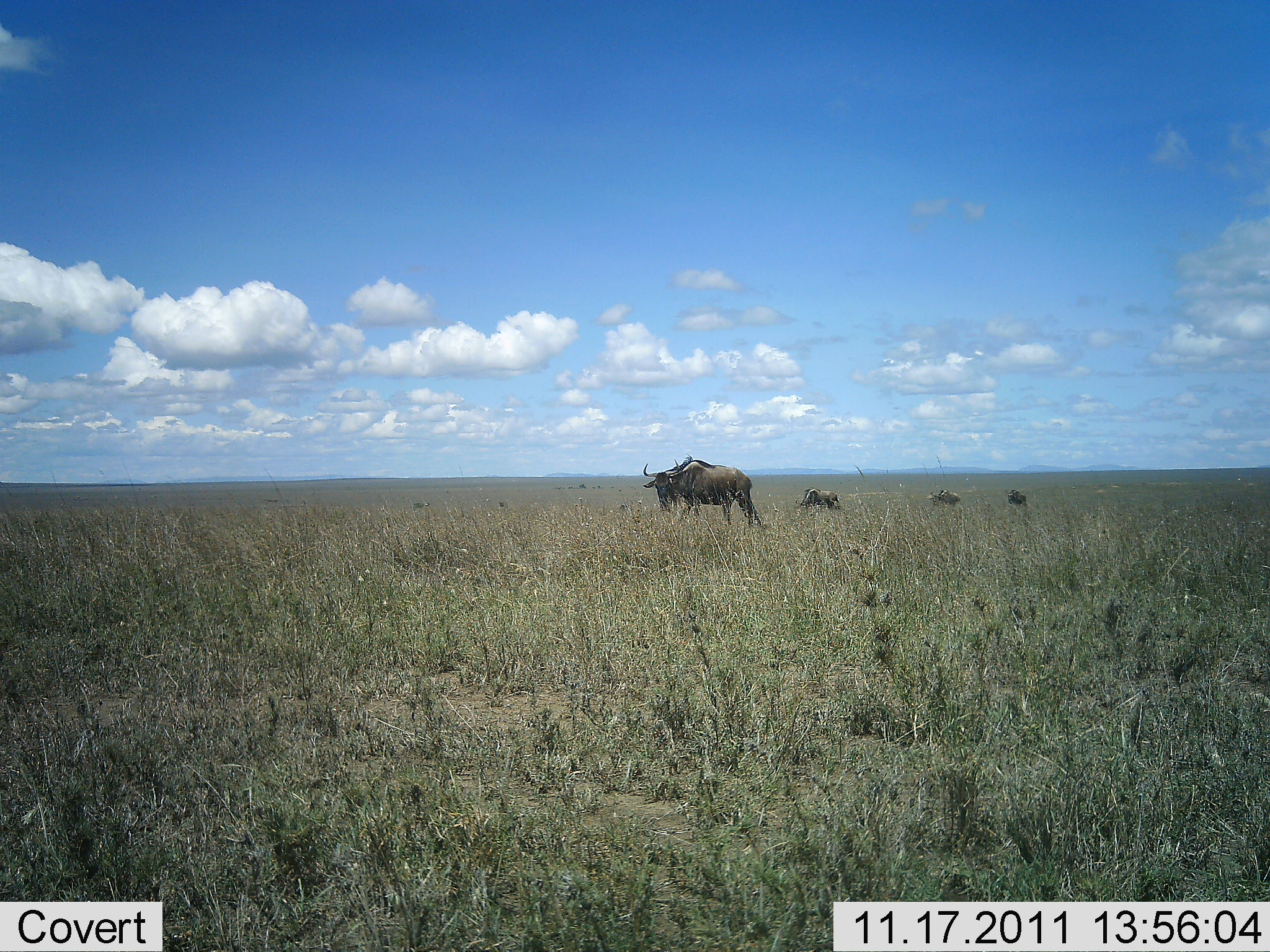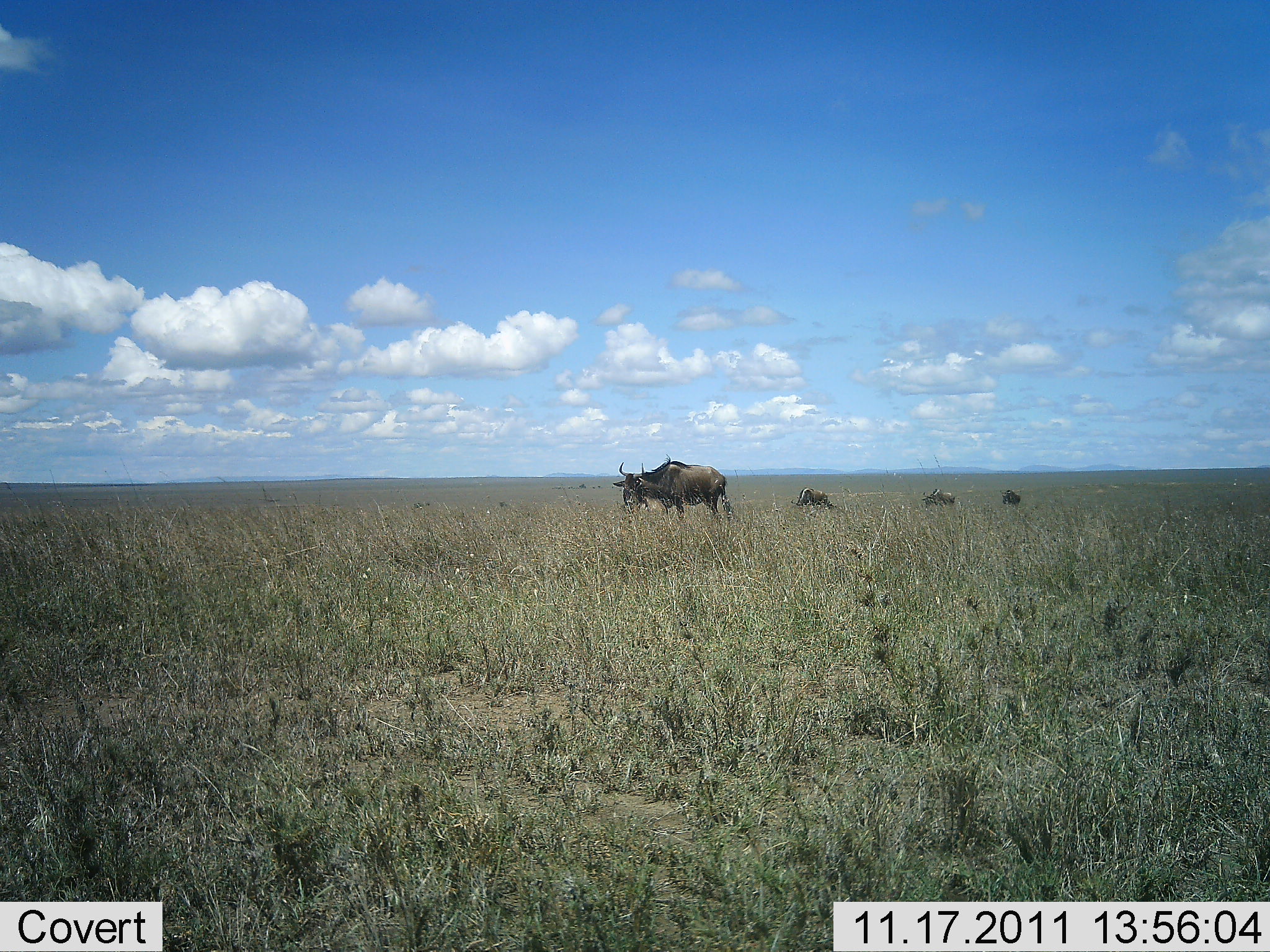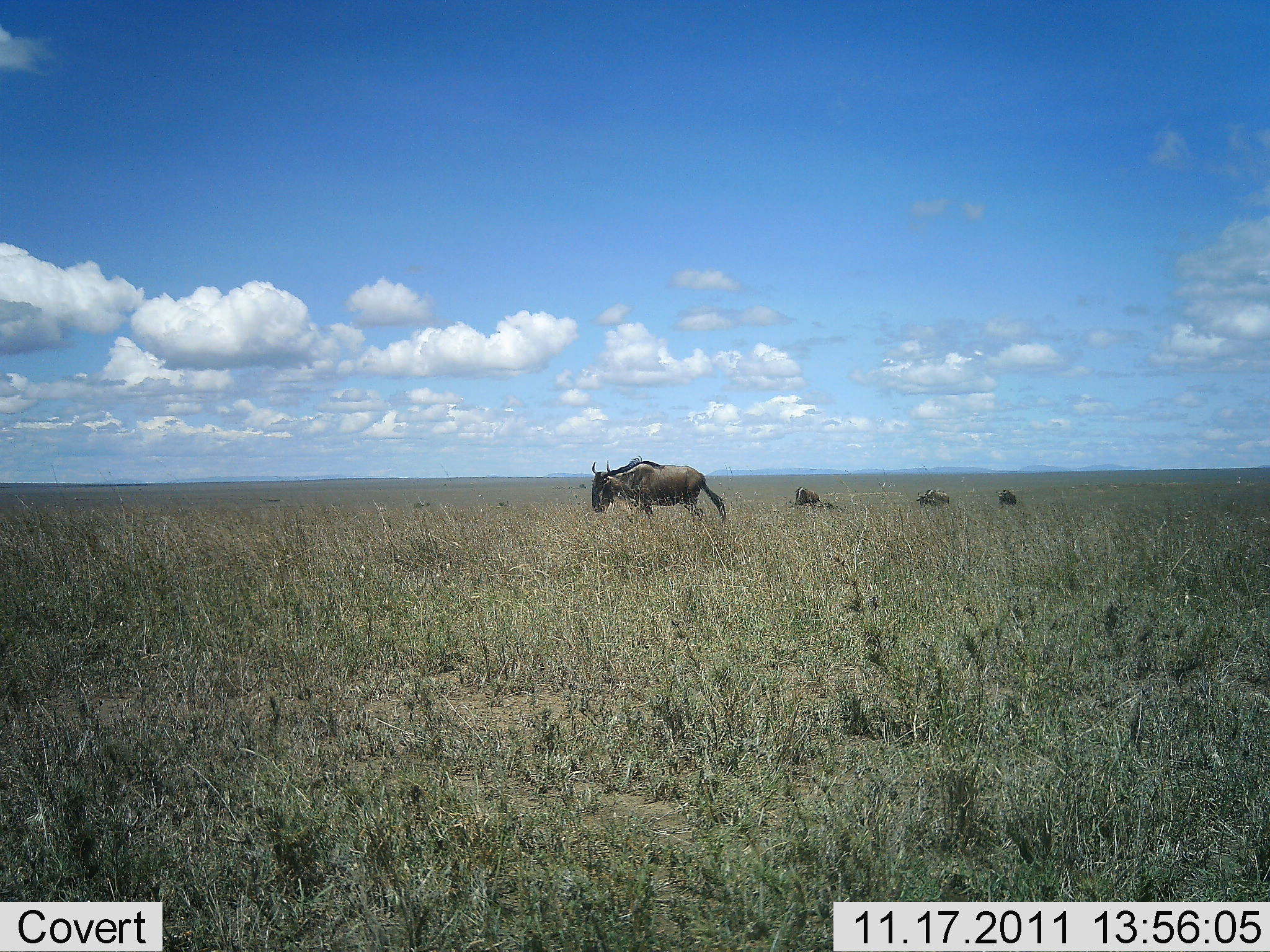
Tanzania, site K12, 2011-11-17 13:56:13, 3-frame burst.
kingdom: Animalia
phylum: Chordata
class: Mammalia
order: Artiodactyla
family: Bovidae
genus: Connochaetes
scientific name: Connochaetes taurinus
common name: blue wildebeest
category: wildebeest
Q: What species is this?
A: Wildebeest (blue wildebeest) (Connochaetes taurinus).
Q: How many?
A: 4.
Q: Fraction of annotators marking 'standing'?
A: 13%.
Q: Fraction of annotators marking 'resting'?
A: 20%.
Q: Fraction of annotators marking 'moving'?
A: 73%.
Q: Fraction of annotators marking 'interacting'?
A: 0%.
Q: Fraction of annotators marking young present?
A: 0%.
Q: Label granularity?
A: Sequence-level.